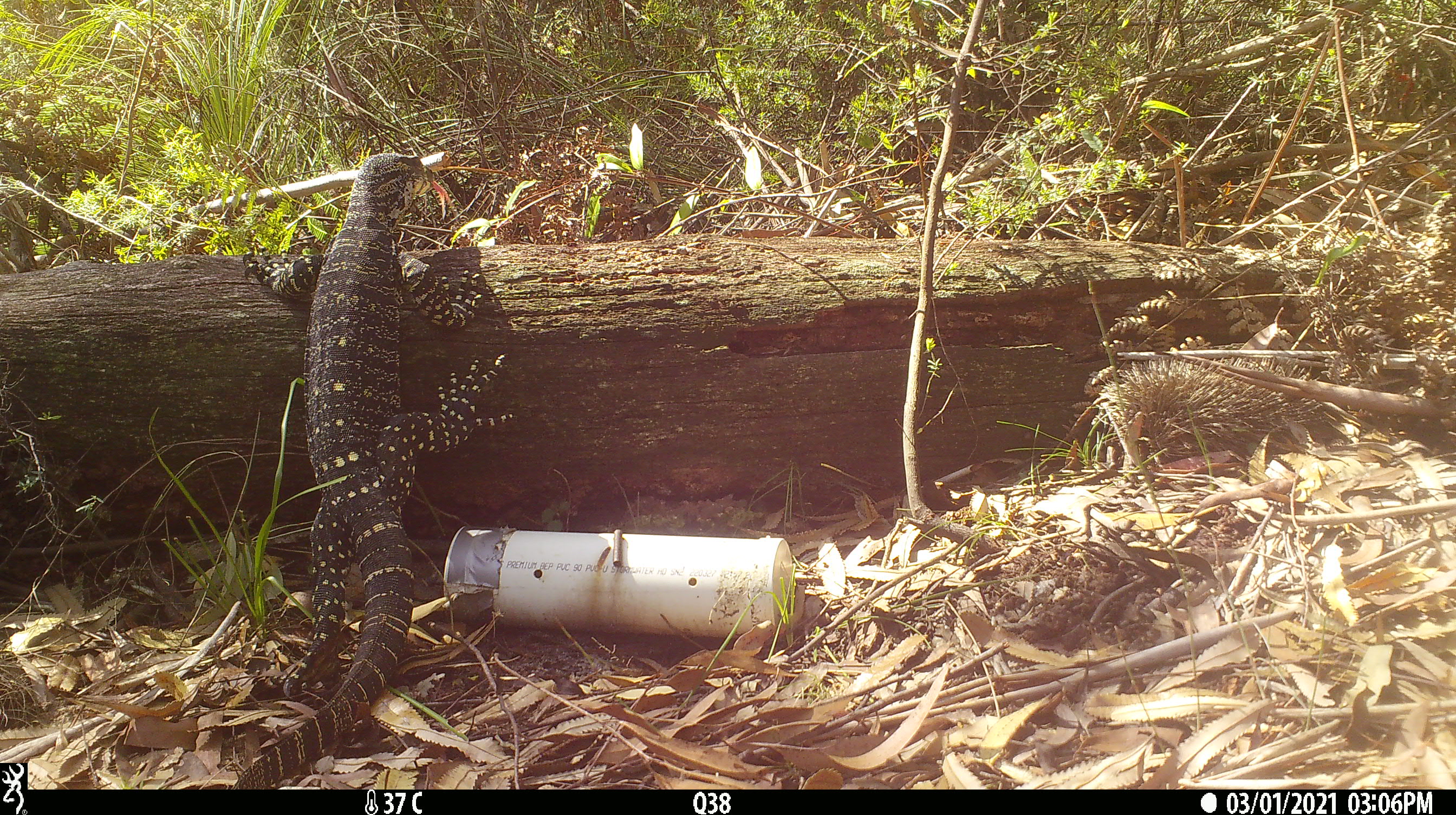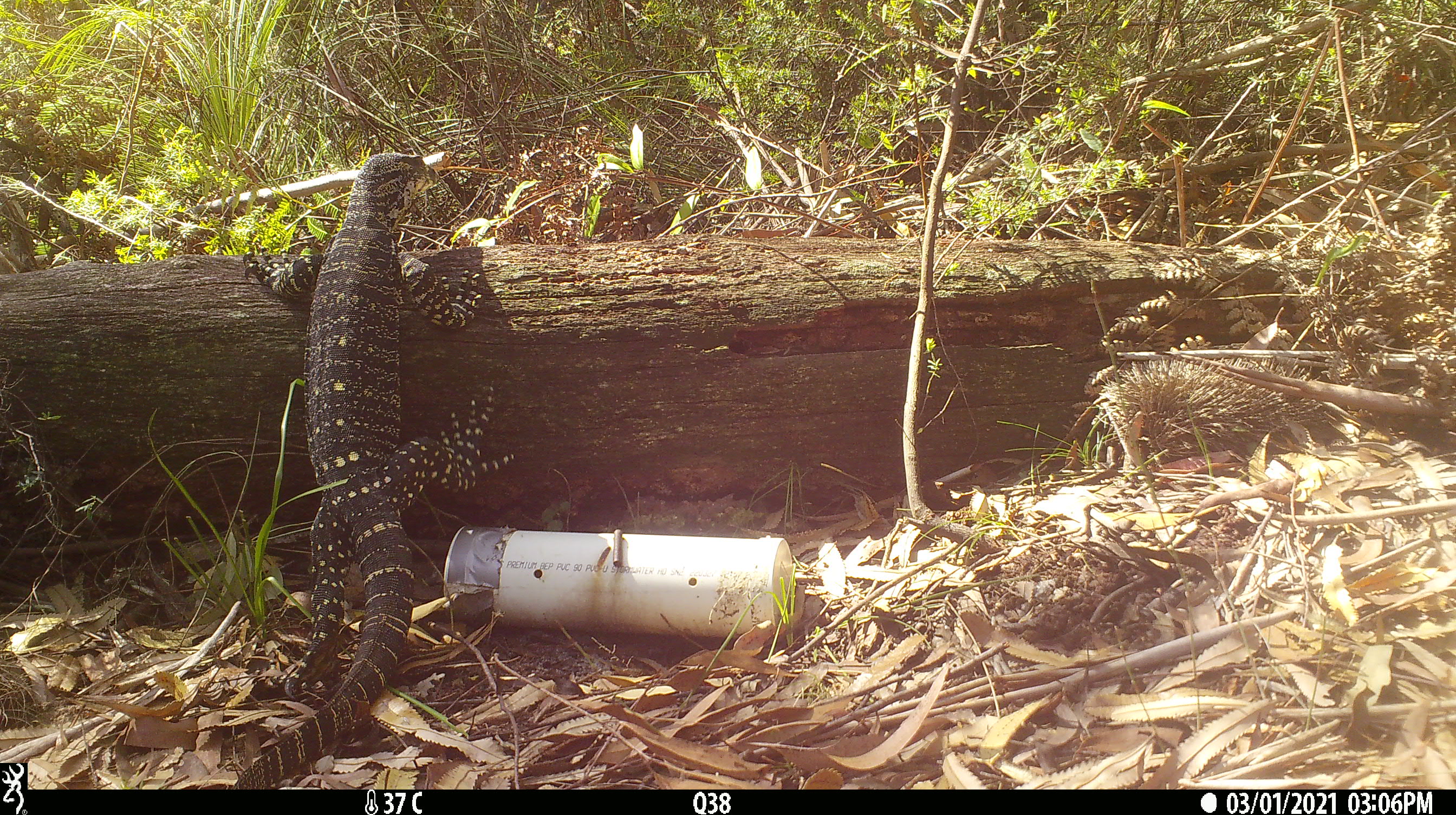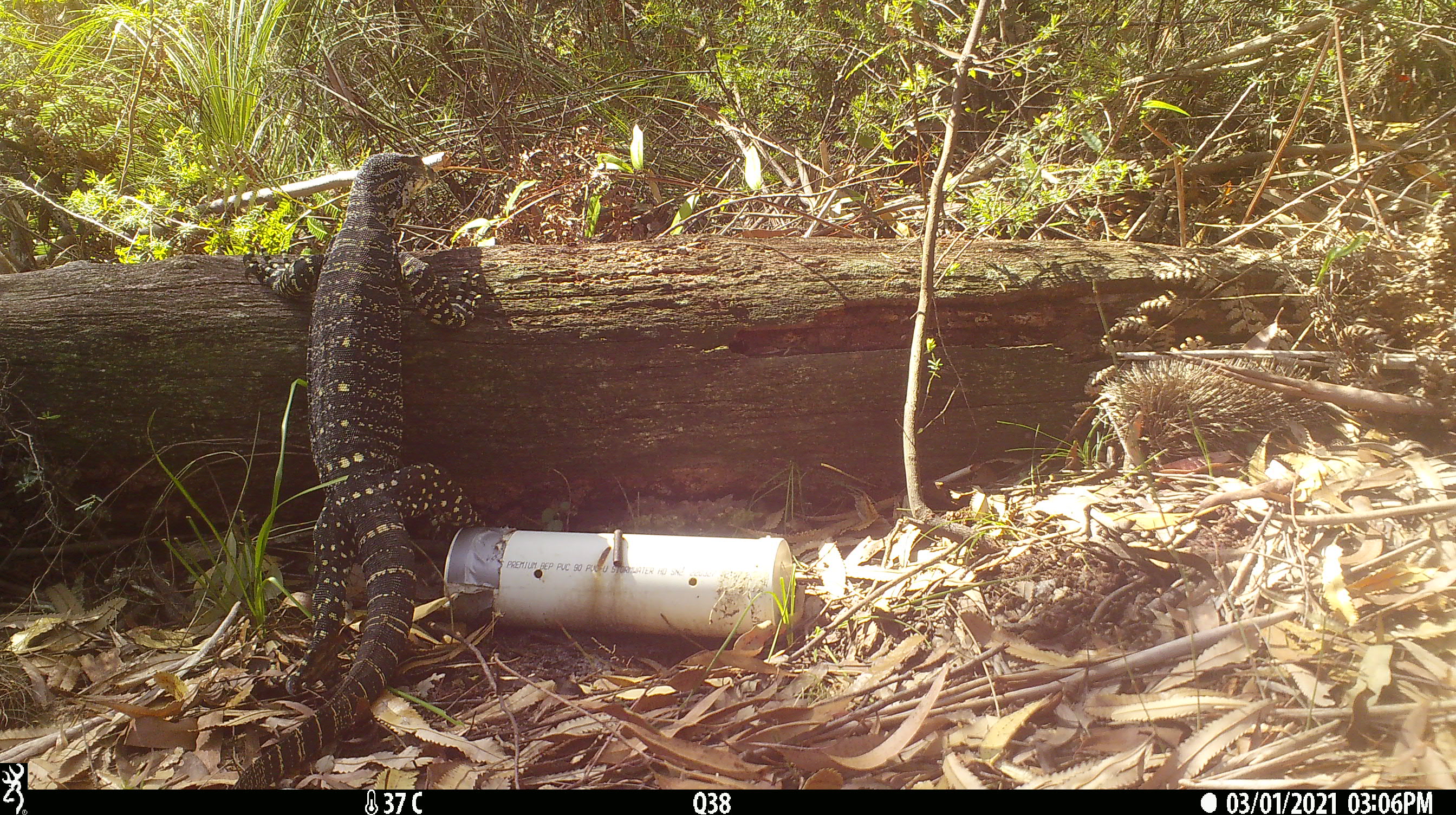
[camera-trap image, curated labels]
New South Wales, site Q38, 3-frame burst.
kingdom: Animalia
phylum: Chordata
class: Reptilia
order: Squamata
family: Varanidae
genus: Varanus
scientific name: Varanus varius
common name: lace monitor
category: goanna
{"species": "goanna (lace monitor) (Varanus varius)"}